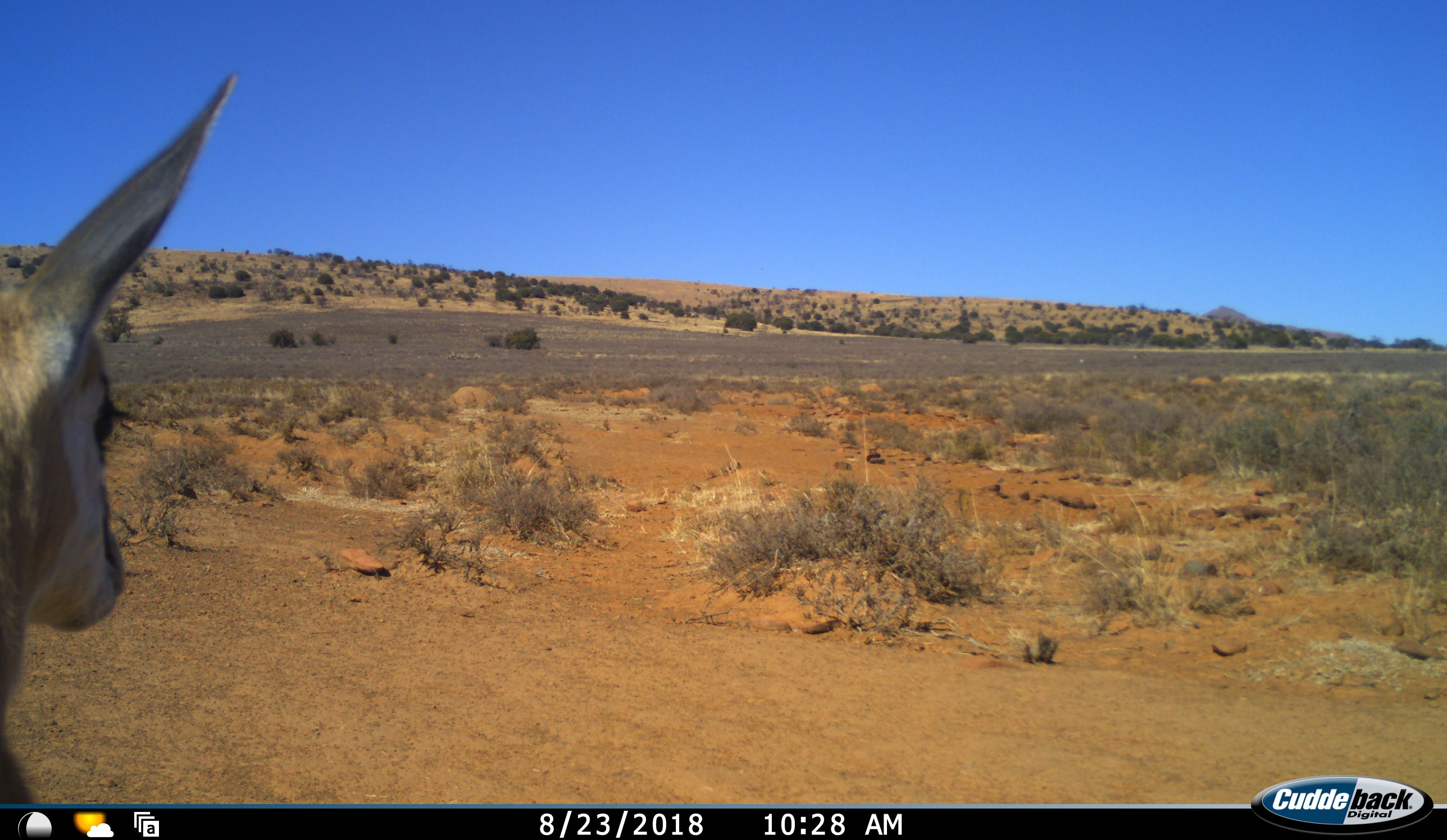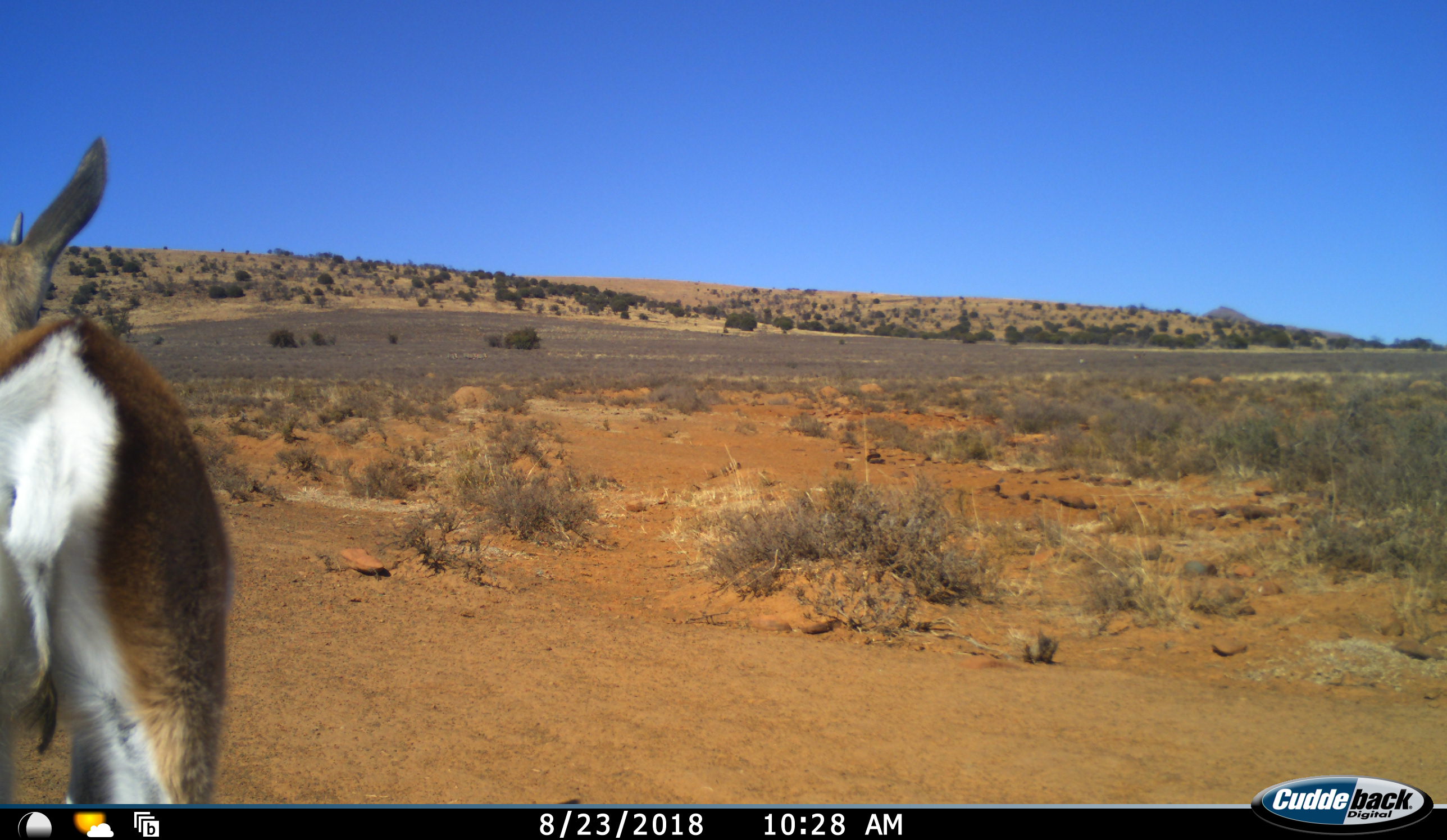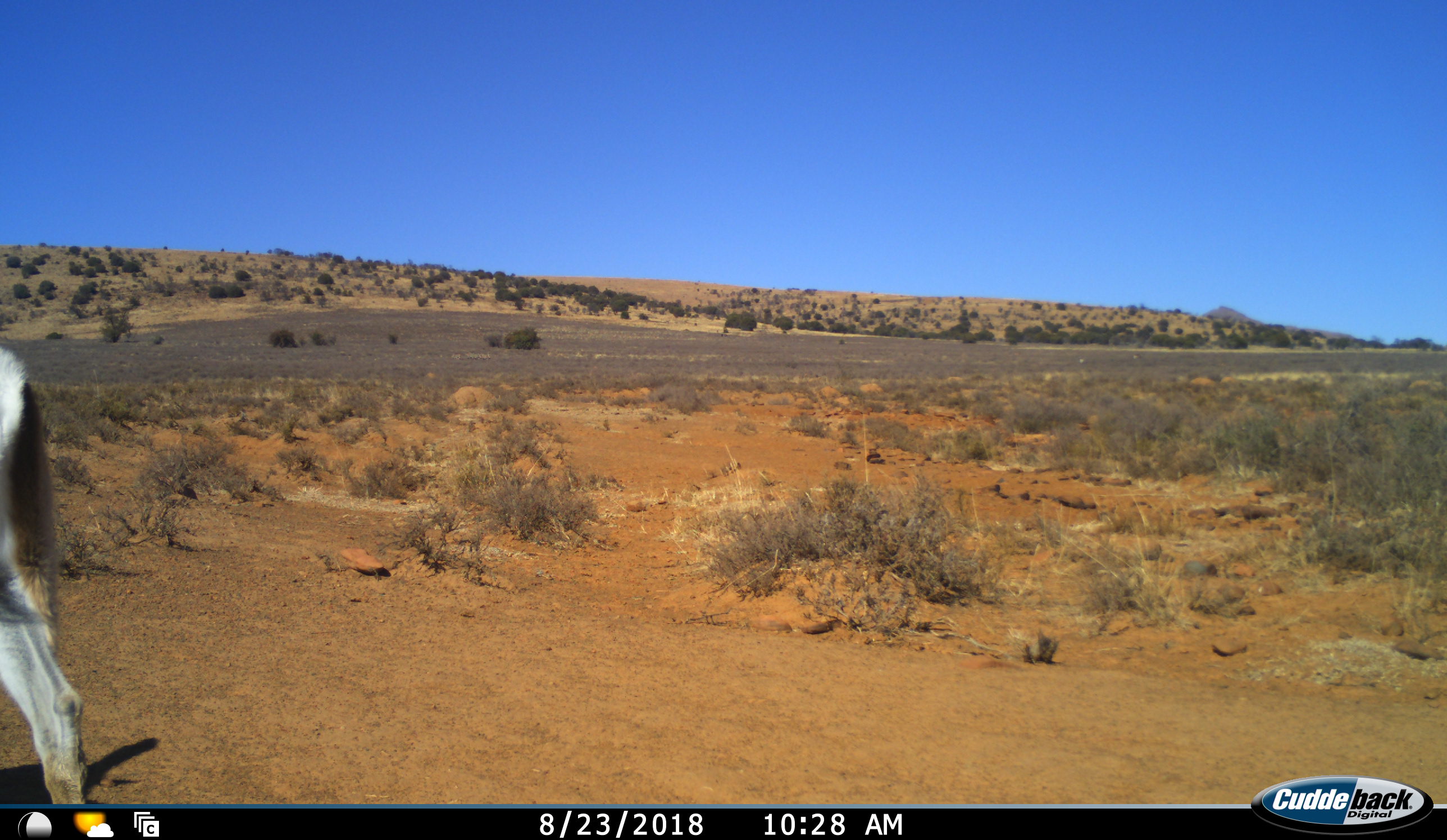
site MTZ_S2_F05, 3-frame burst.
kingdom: Animalia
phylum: Chordata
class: Mammalia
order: Artiodactyla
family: Bovidae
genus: Antidorcas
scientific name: Antidorcas marsupialis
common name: springbok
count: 1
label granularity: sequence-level